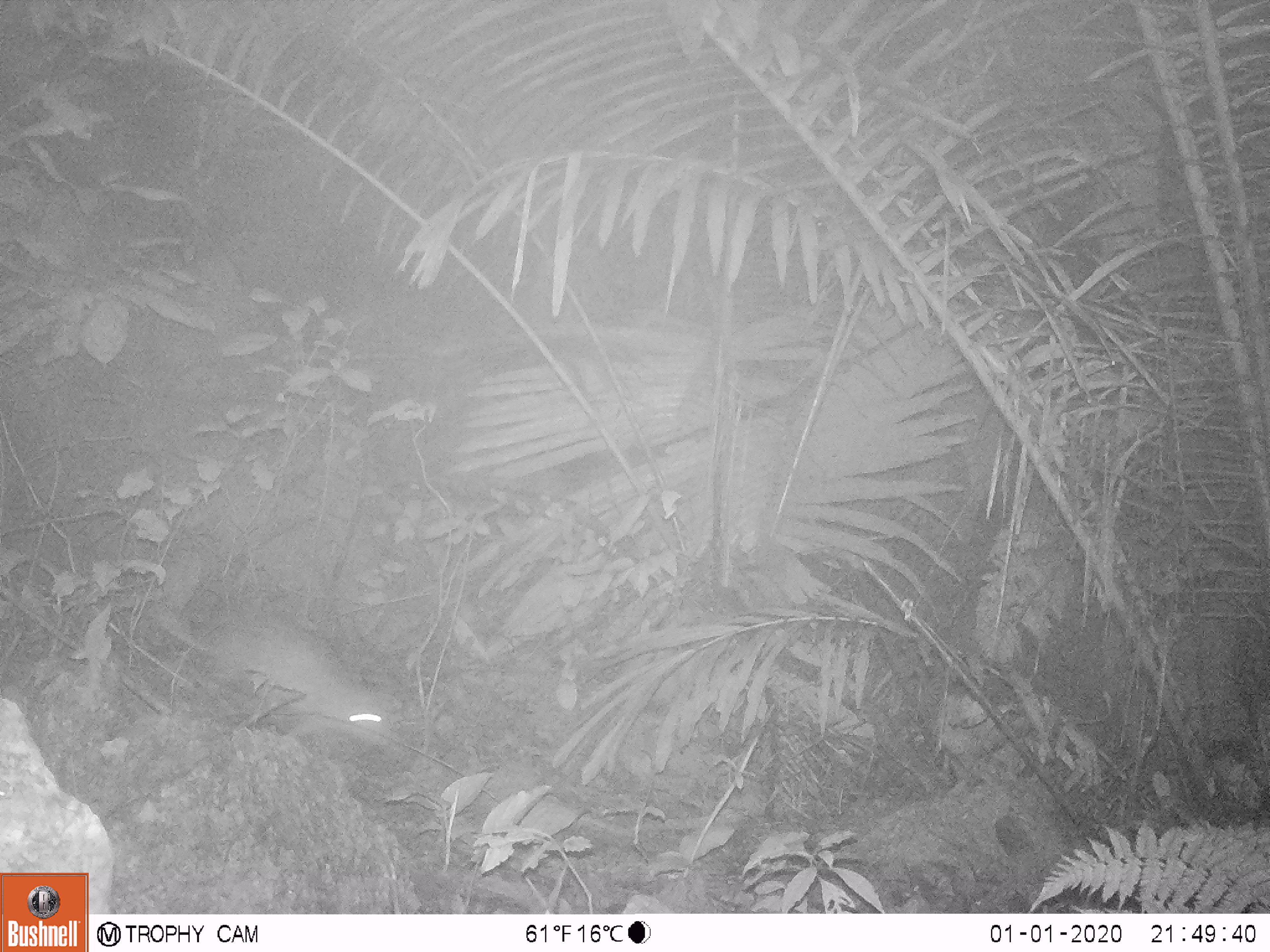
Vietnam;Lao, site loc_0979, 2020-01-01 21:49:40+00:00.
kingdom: Animalia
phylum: Chordata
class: Mammalia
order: Rodentia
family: Hystricidae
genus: Atherurus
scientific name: Atherurus macrourus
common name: asiatic brush-tailed porcupine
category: asiatic brush tailed porcupine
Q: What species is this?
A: Asiatic brush tailed porcupine (asiatic brush-tailed porcupine) (Atherurus macrourus).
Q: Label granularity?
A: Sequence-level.